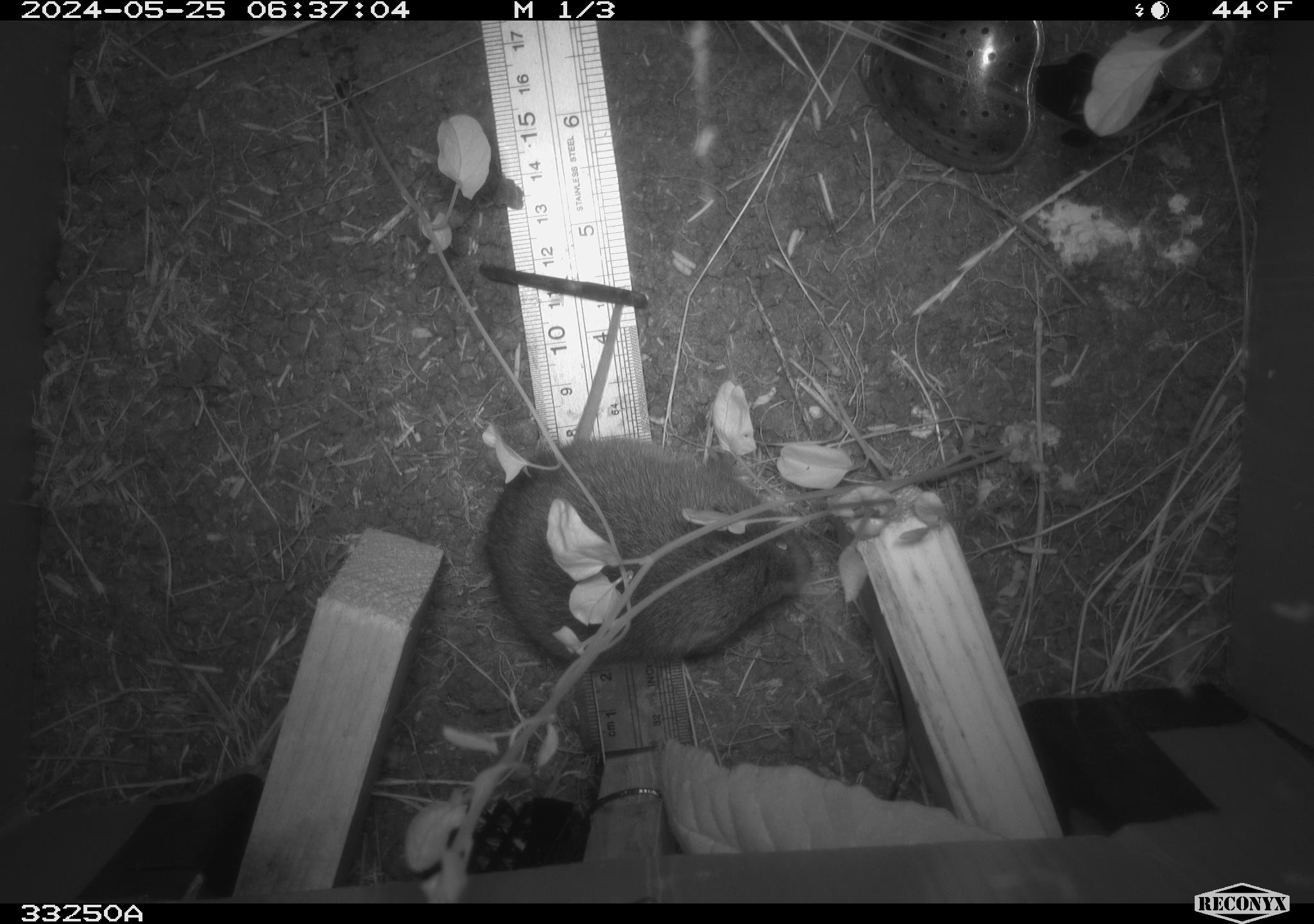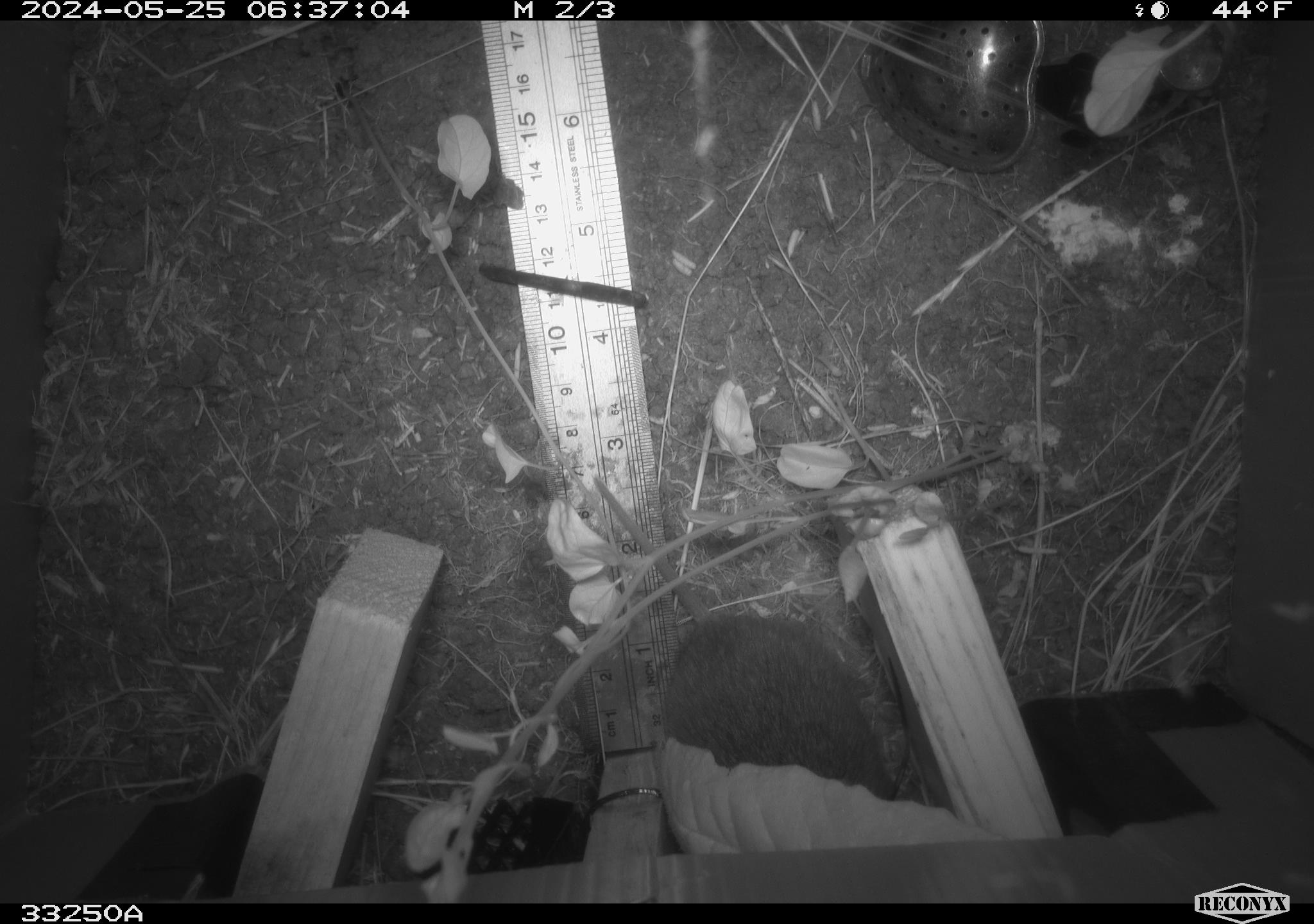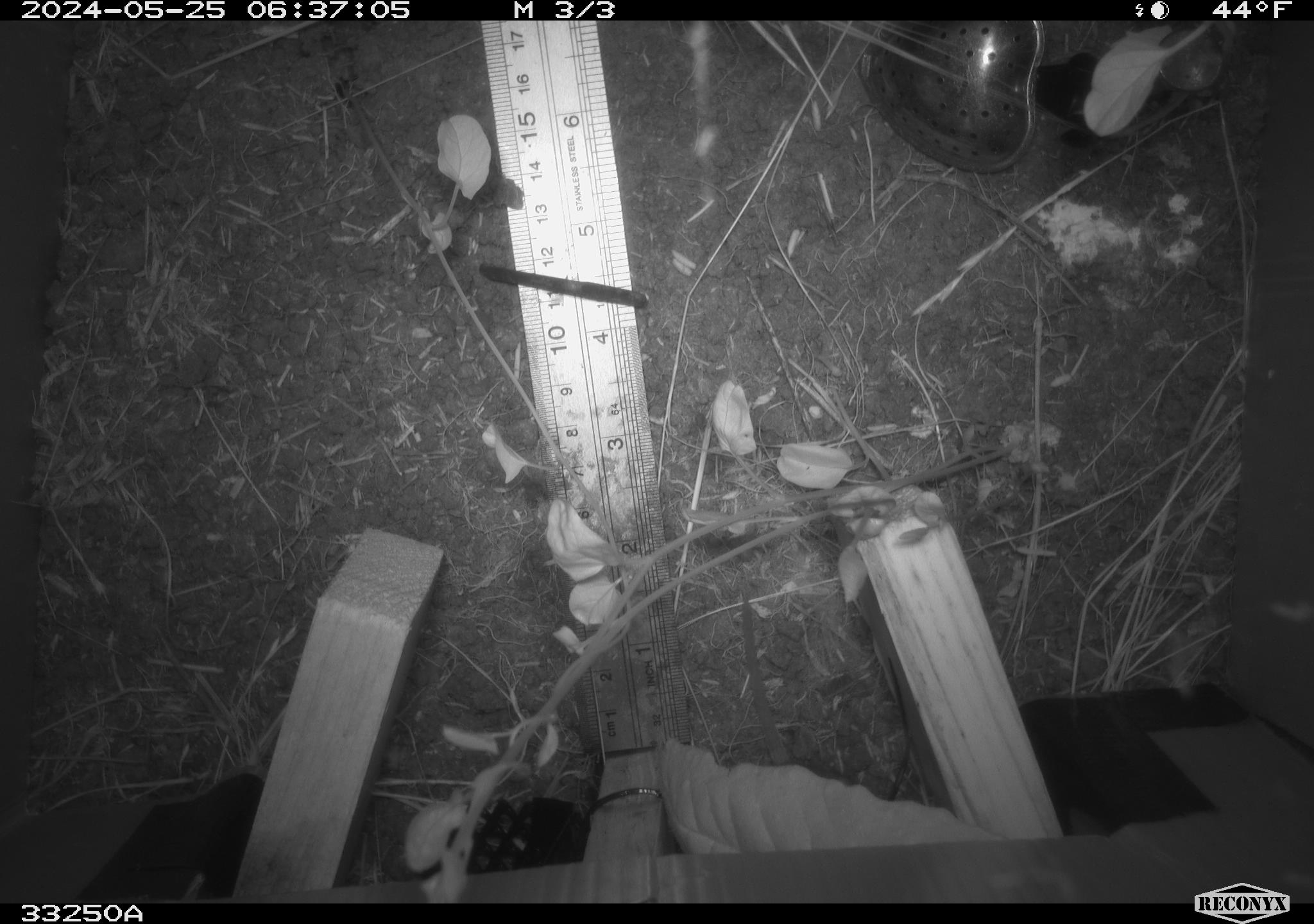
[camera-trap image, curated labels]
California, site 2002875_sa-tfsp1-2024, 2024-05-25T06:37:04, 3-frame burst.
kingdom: Animalia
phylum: Chordata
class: Mammalia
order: Rodentia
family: Cricetidae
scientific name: Arvicolinae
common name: voles, lemmings, and muskrats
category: arvicolinae subfamily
Arvicolinae subfamily (voles, lemmings, and muskrats) (Arvicolinae).